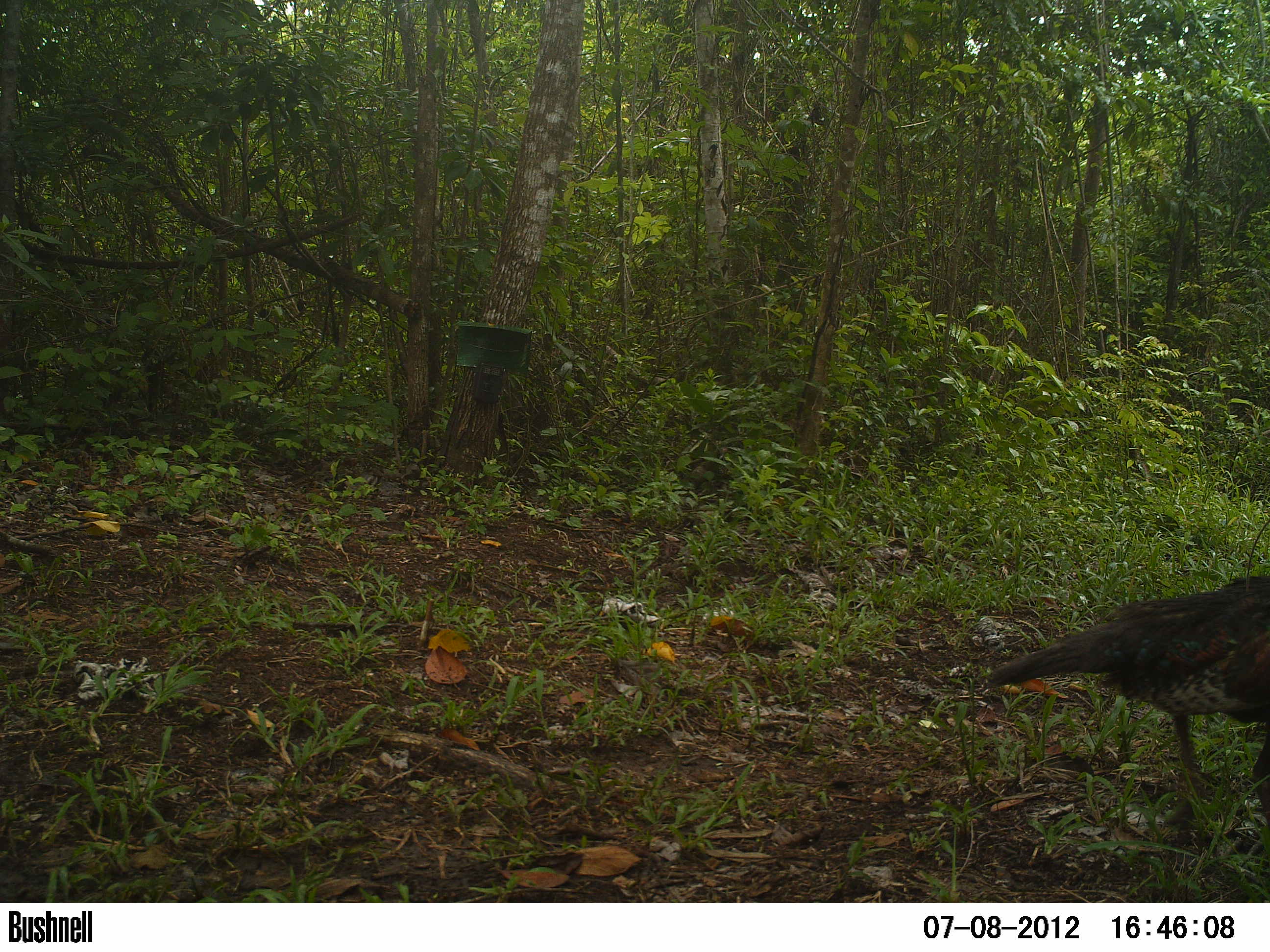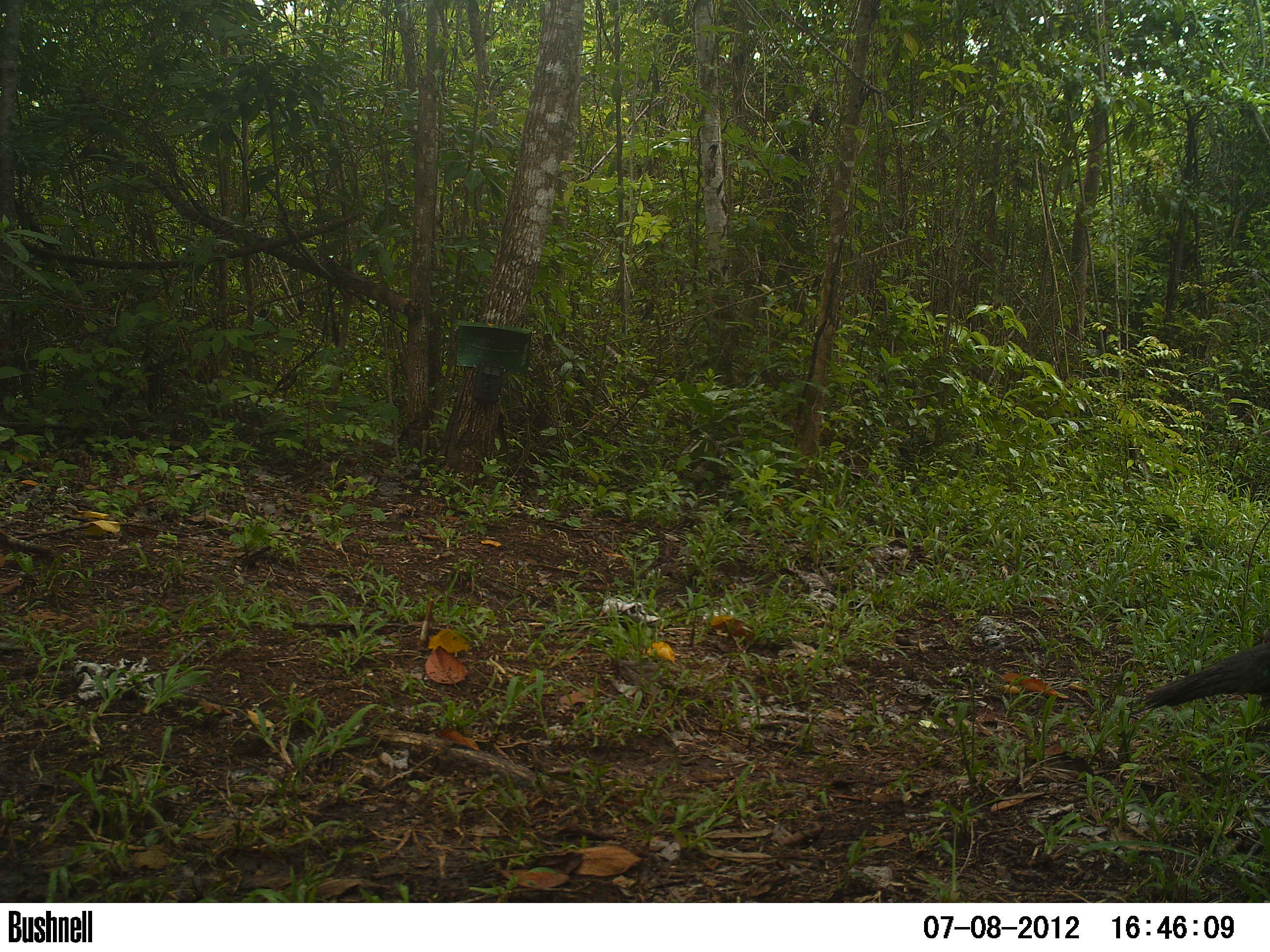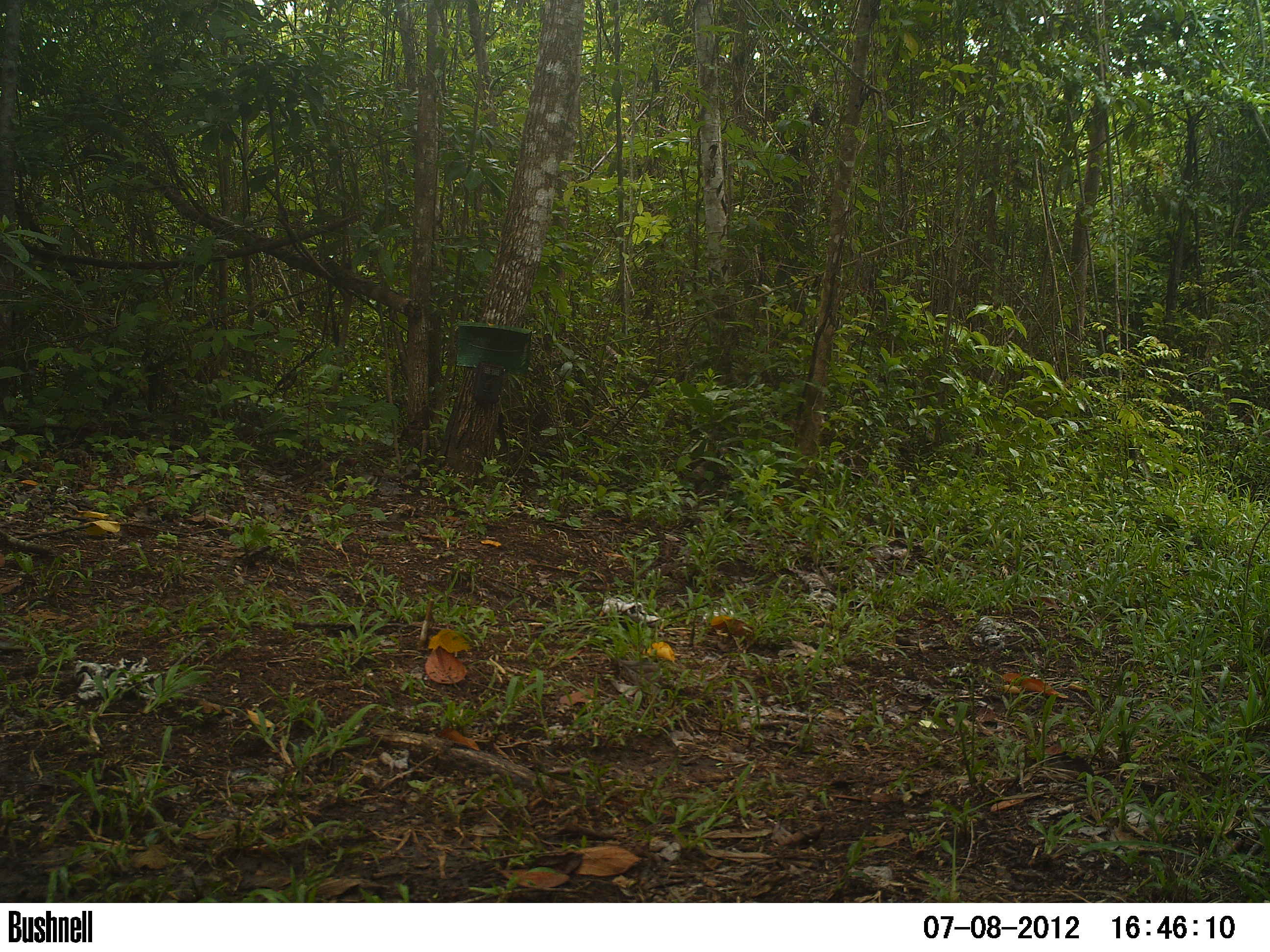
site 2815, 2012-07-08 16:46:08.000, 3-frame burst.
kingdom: Animalia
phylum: Chordata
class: Aves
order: Galliformes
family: Phasianidae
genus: Meleagris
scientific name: Meleagris ocellata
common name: ocellated turkey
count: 1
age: adult